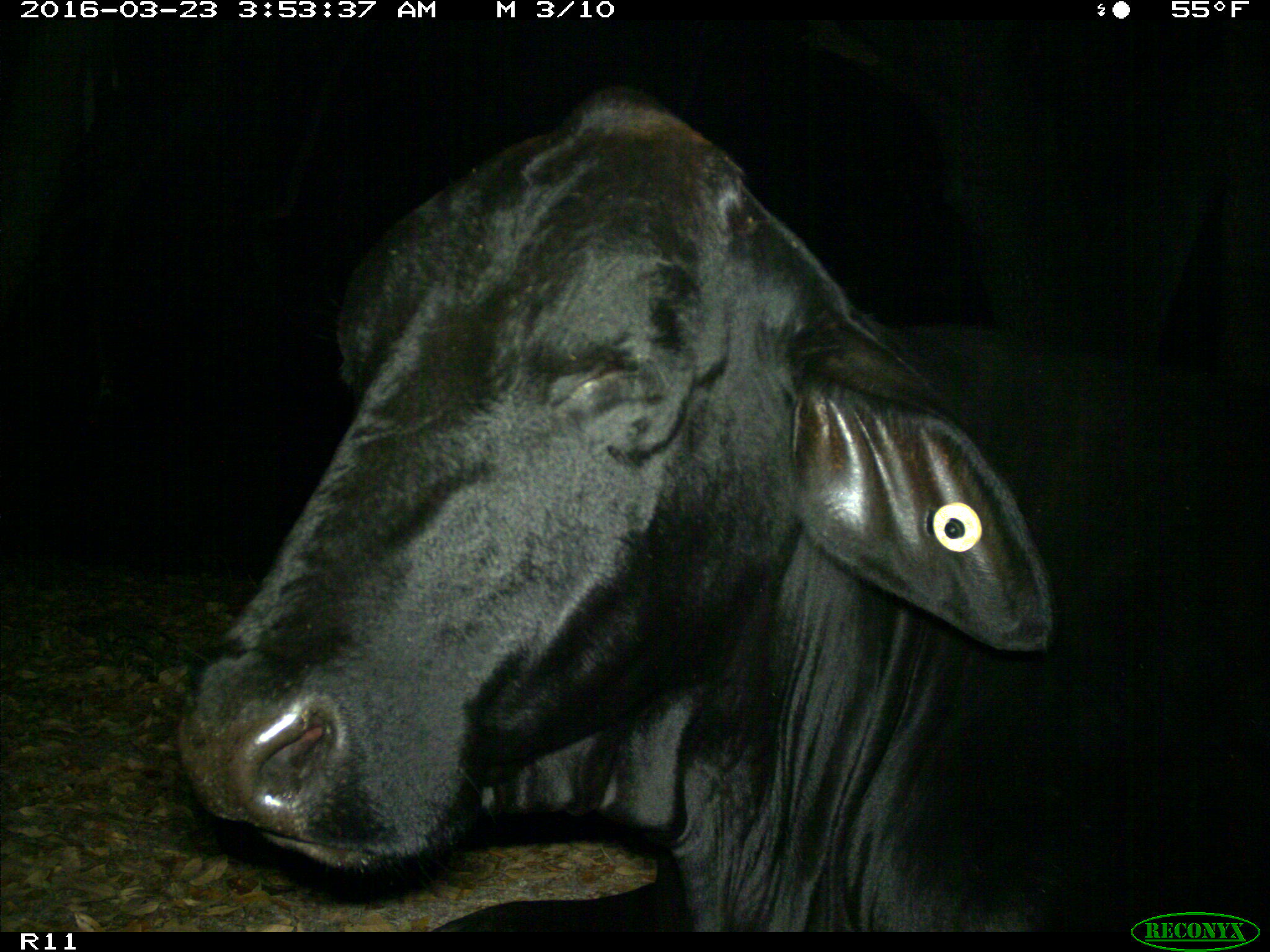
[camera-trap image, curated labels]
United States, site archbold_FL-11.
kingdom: Animalia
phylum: Chordata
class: Mammalia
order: Artiodactyla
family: Bovidae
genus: Bos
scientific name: Bos taurus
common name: domestic cow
Bos taurus (domestic cow).